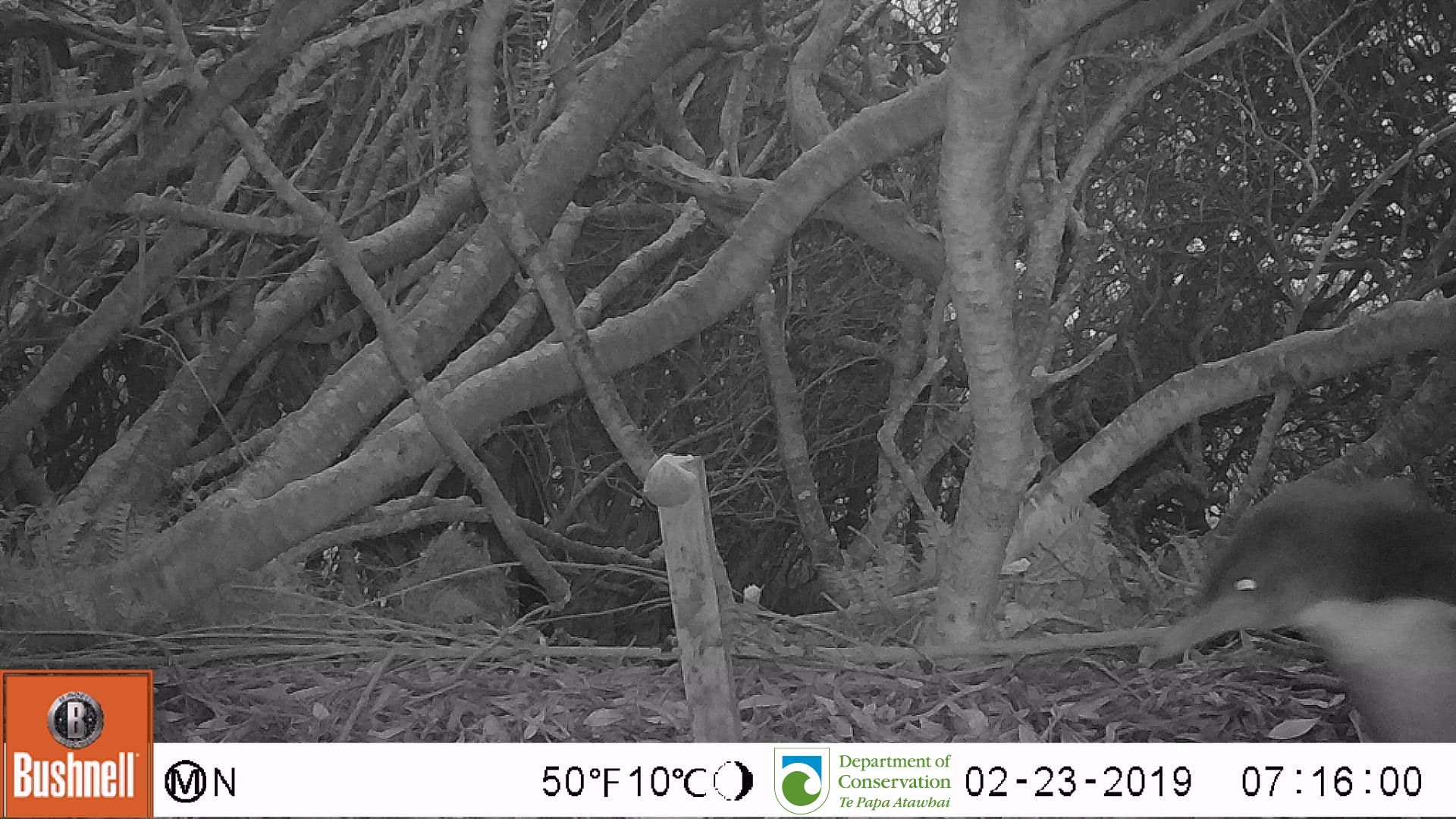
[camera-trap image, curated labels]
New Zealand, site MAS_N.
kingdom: Animalia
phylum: Chordata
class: Aves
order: Sphenisciformes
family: Spheniscidae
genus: Megadyptes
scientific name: Megadyptes antipodes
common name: yellow-eyed penguin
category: yellow eyed penguin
Yellow eyed penguin (yellow-eyed penguin) (Megadyptes antipodes).